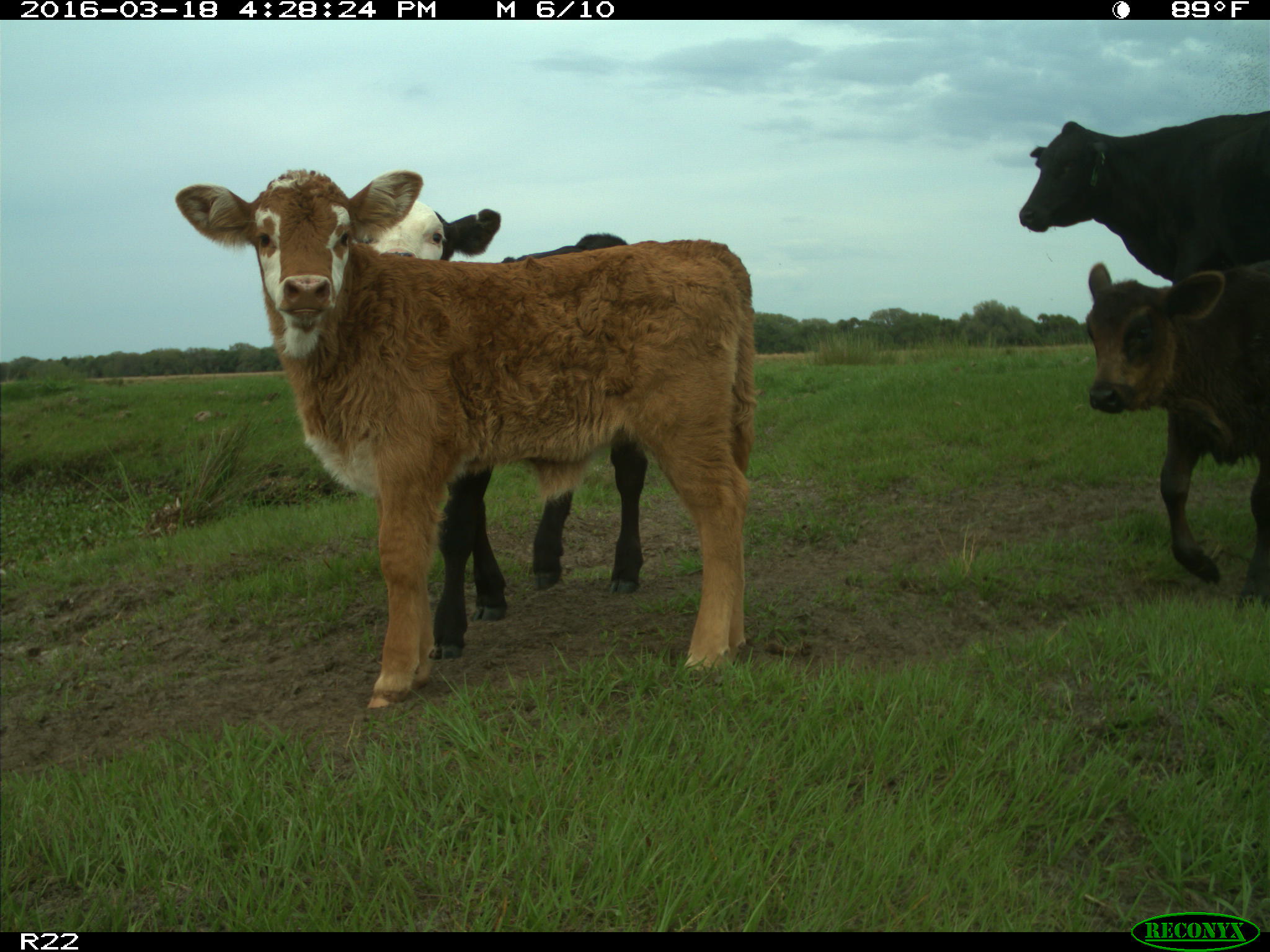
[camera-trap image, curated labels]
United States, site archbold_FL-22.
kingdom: Animalia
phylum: Chordata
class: Mammalia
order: Artiodactyla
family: Bovidae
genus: Bos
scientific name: Bos taurus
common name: domestic cow